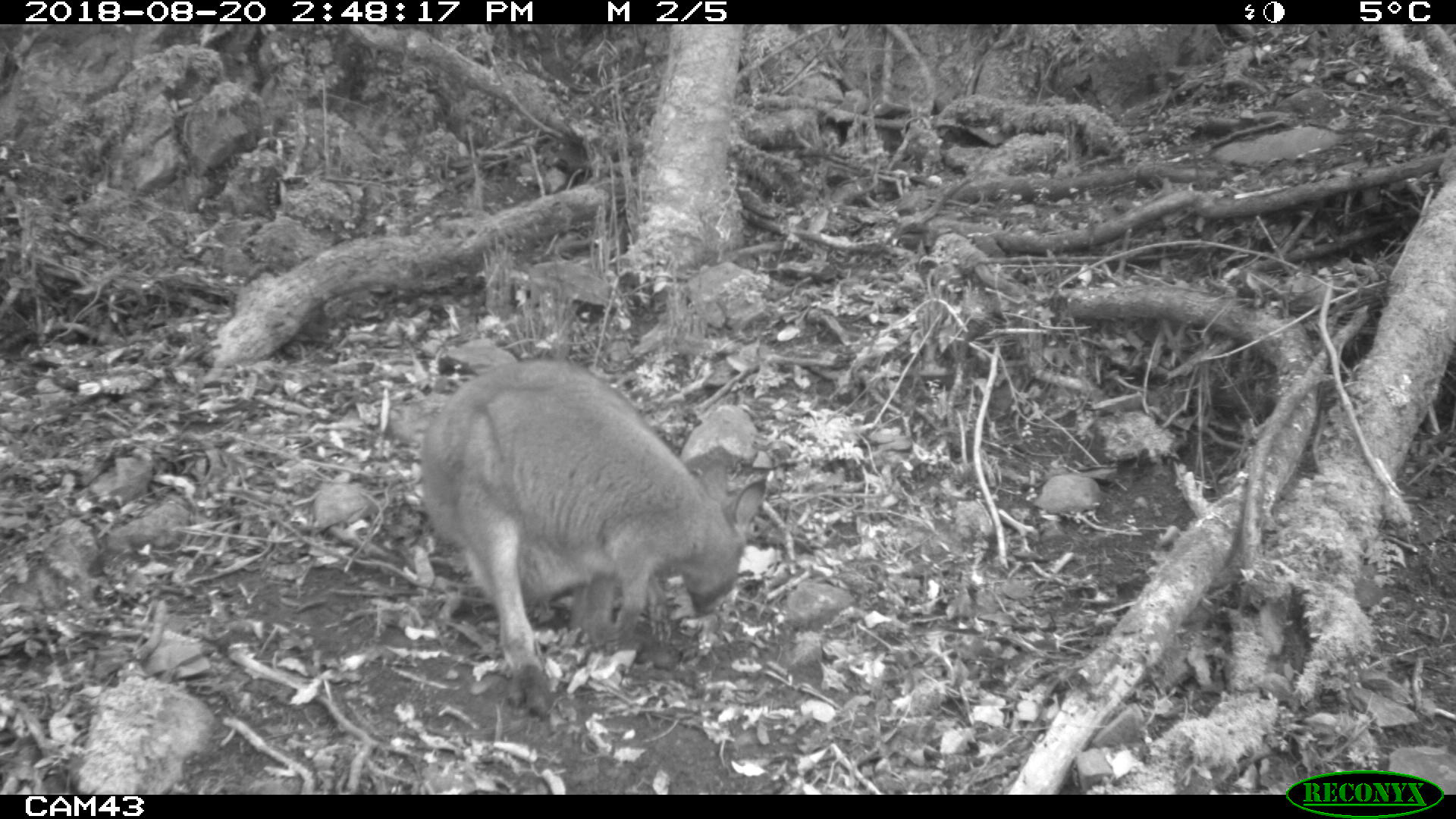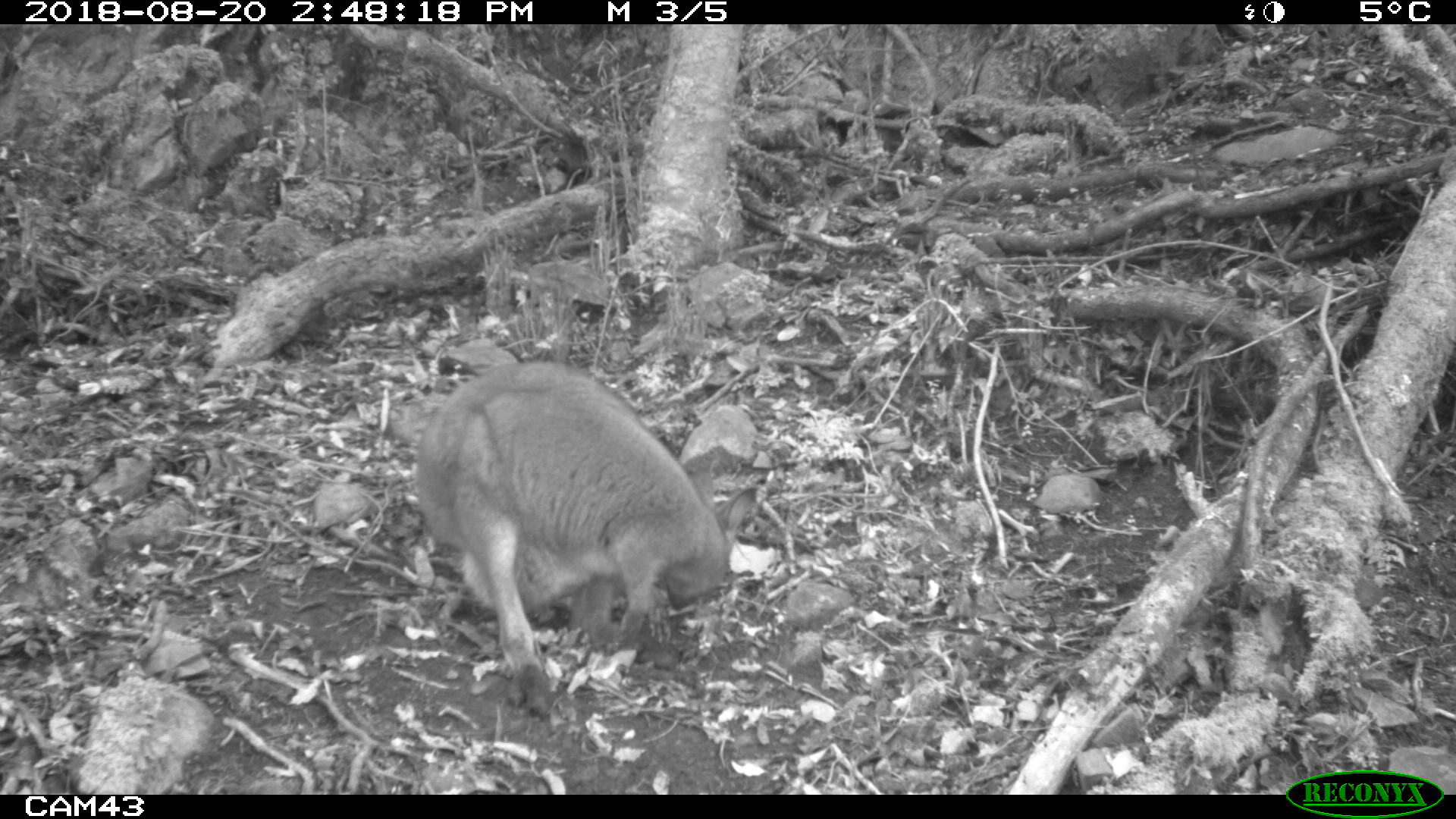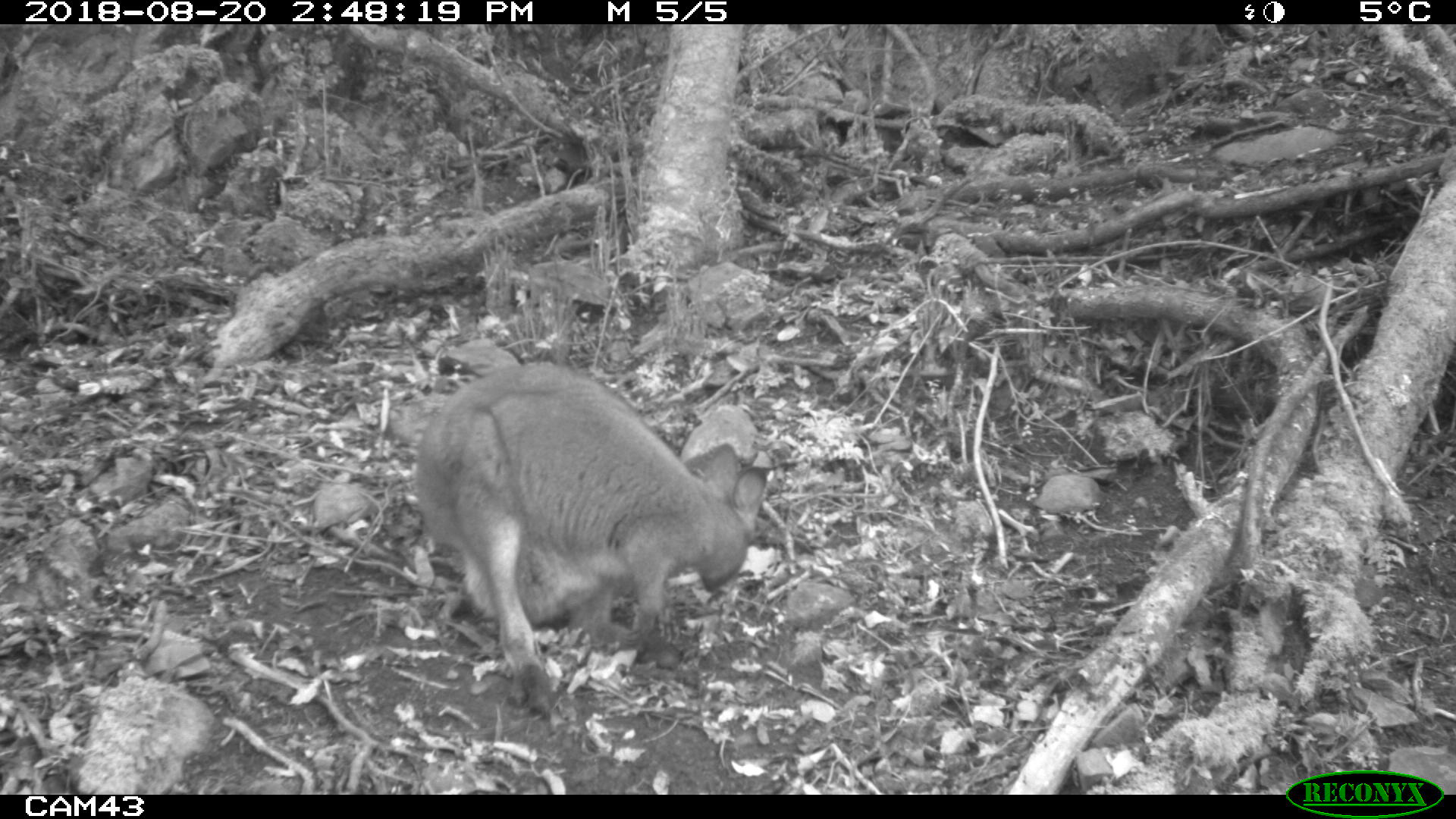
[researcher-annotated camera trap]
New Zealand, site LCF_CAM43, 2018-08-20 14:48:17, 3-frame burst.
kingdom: Animalia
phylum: Chordata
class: Mammalia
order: Diprotodontia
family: Macropodidae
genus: Notamacropus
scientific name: Notamacropus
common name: wallaby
Wallaby (Notamacropus).